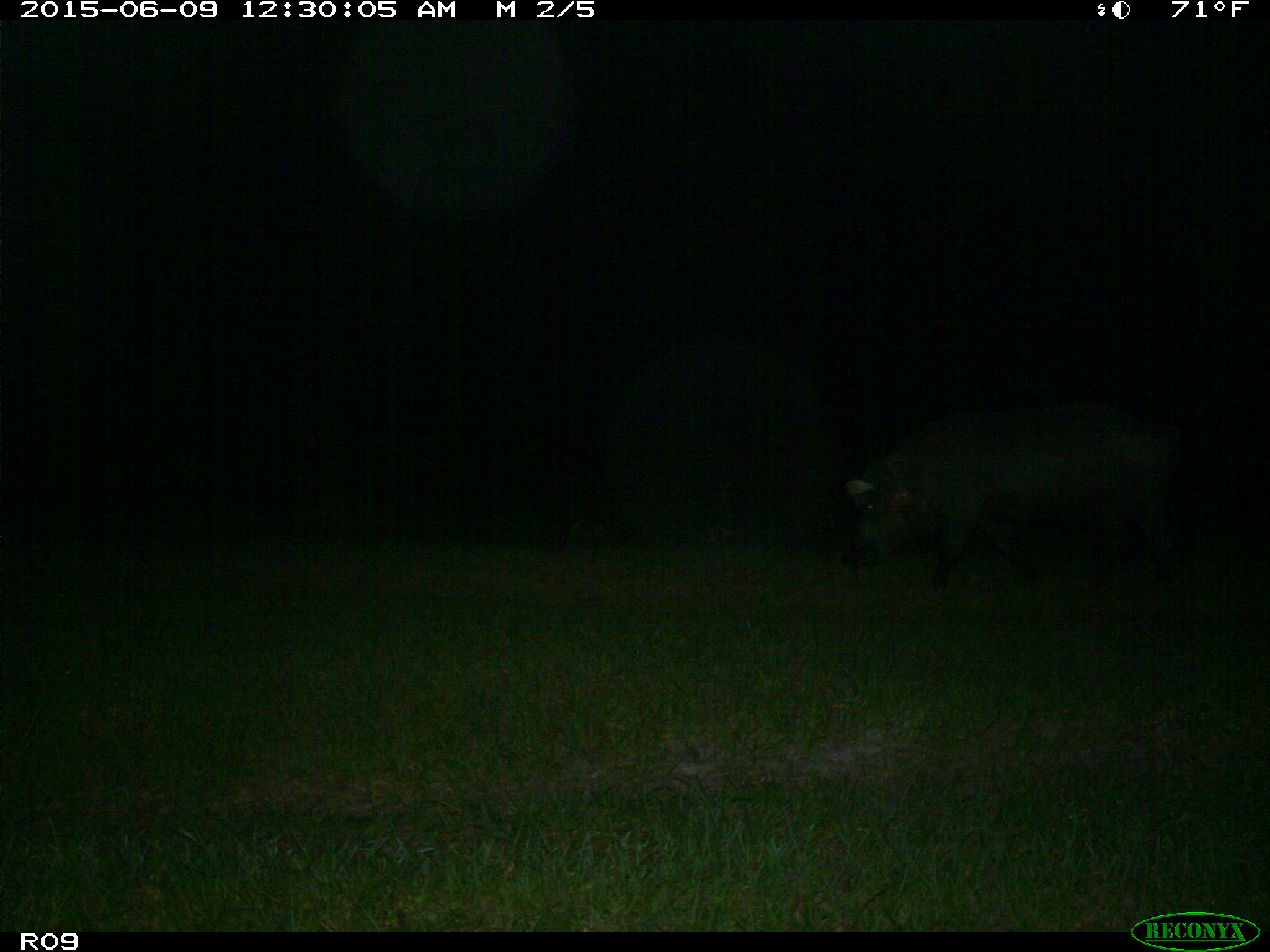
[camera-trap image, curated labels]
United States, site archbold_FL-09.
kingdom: Animalia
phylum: Chordata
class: Mammalia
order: Artiodactyla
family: Suidae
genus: Sus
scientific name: Sus scrofa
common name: wild boar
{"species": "Sus scrofa (wild boar)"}